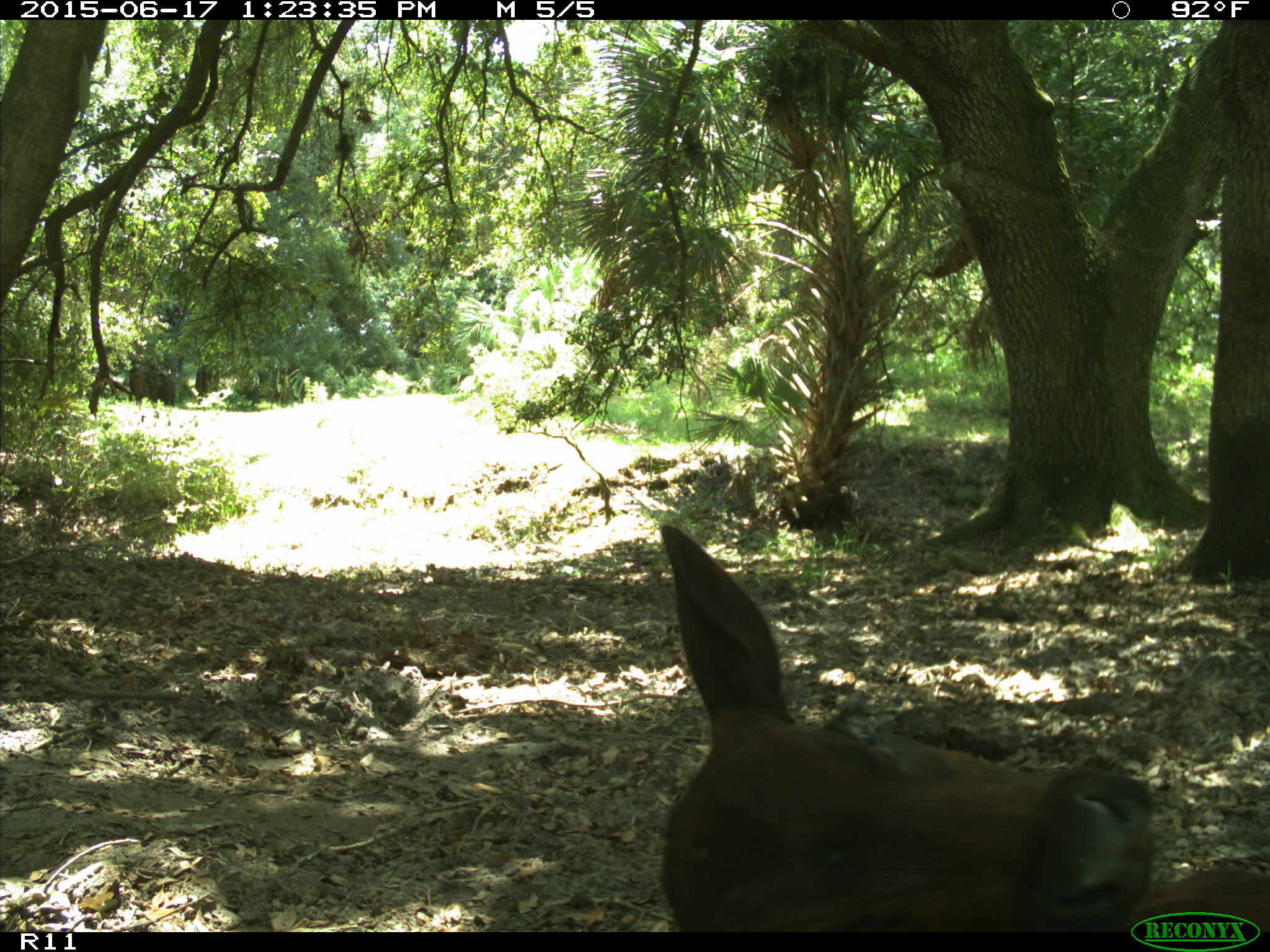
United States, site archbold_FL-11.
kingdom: Animalia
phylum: Chordata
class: Mammalia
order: Artiodactyla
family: Bovidae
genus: Bos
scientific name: Bos taurus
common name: domestic cow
Bos taurus (domestic cow).